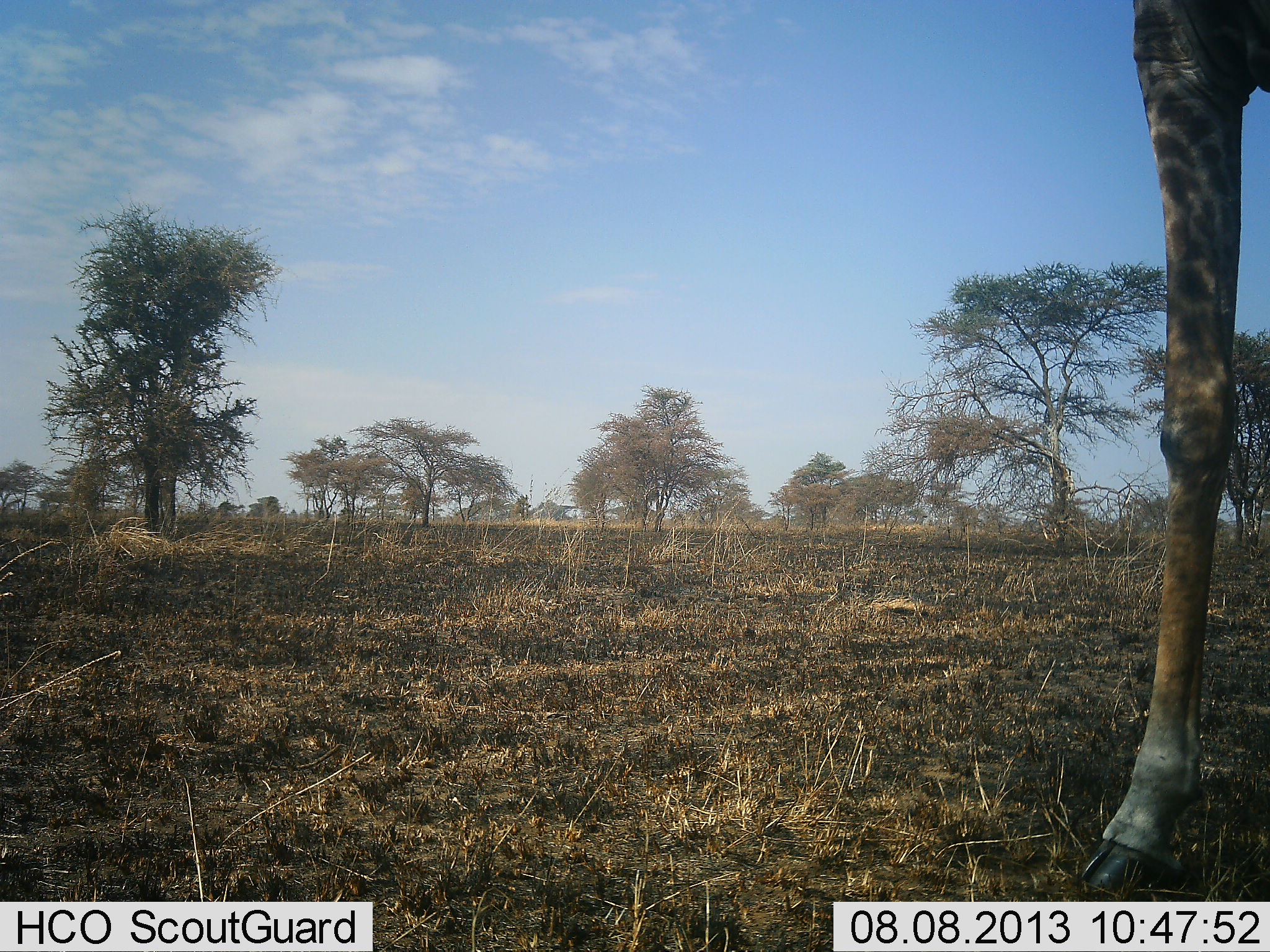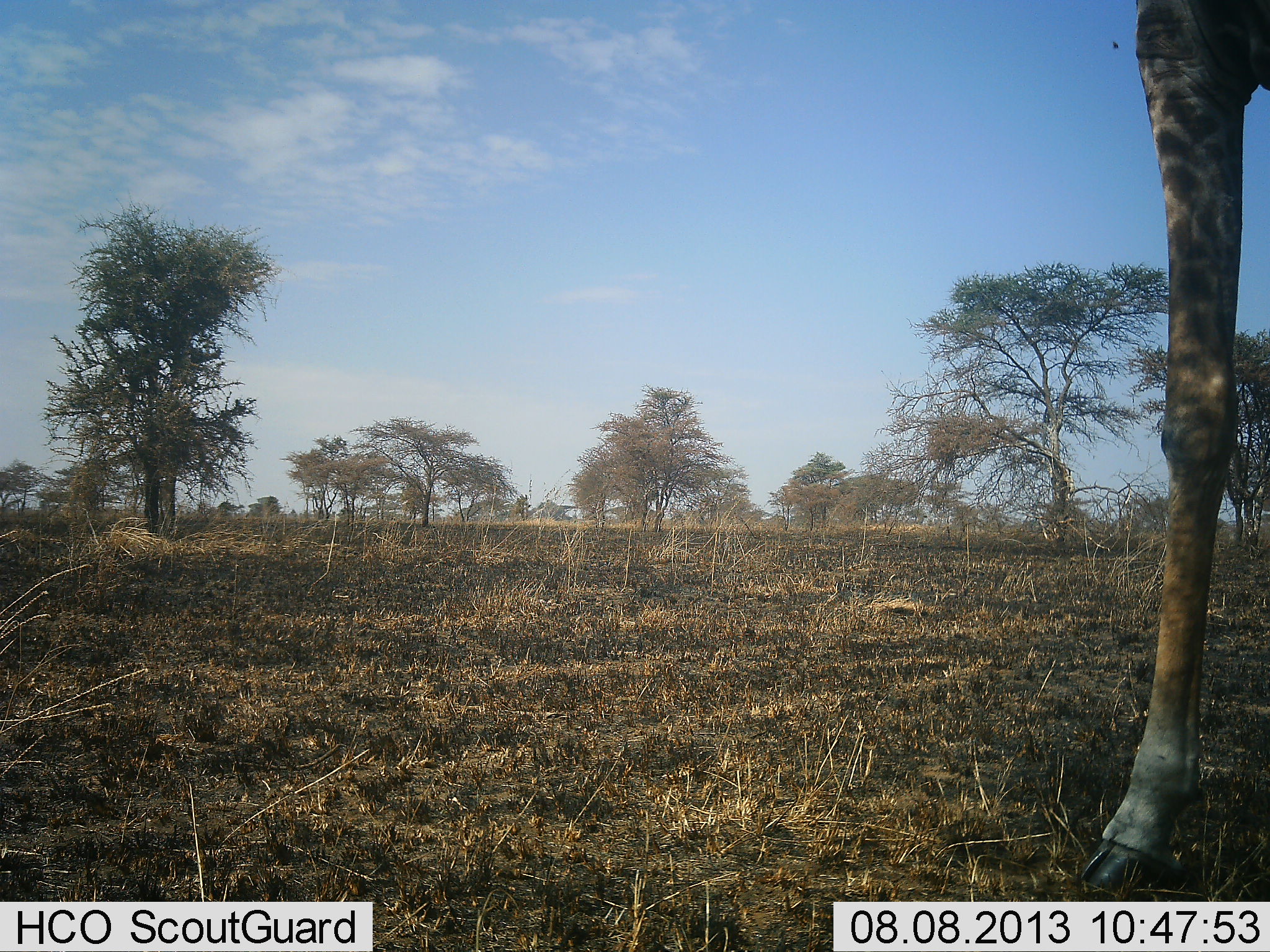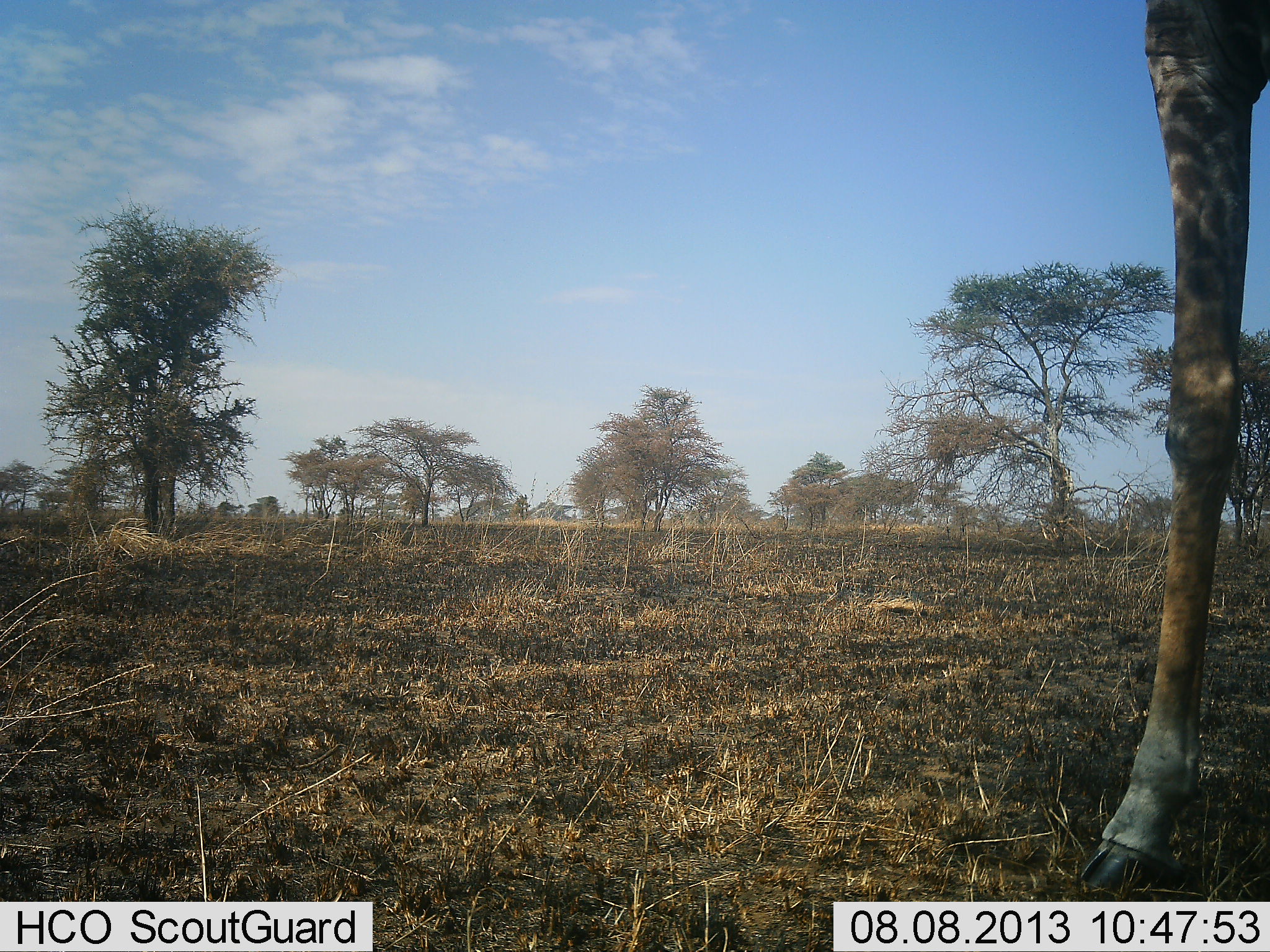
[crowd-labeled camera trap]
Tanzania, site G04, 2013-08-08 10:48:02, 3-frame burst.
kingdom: Animalia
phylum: Chordata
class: Mammalia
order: Artiodactyla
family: Giraffidae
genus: Giraffa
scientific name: Giraffa camelopardalis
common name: giraffe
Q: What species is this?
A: Giraffe (Giraffa camelopardalis).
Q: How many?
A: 1.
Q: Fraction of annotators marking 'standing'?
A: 100%.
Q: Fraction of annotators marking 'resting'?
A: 0%.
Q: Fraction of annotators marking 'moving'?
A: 0%.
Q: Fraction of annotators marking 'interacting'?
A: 0%.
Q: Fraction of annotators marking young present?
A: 0%.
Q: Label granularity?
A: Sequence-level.